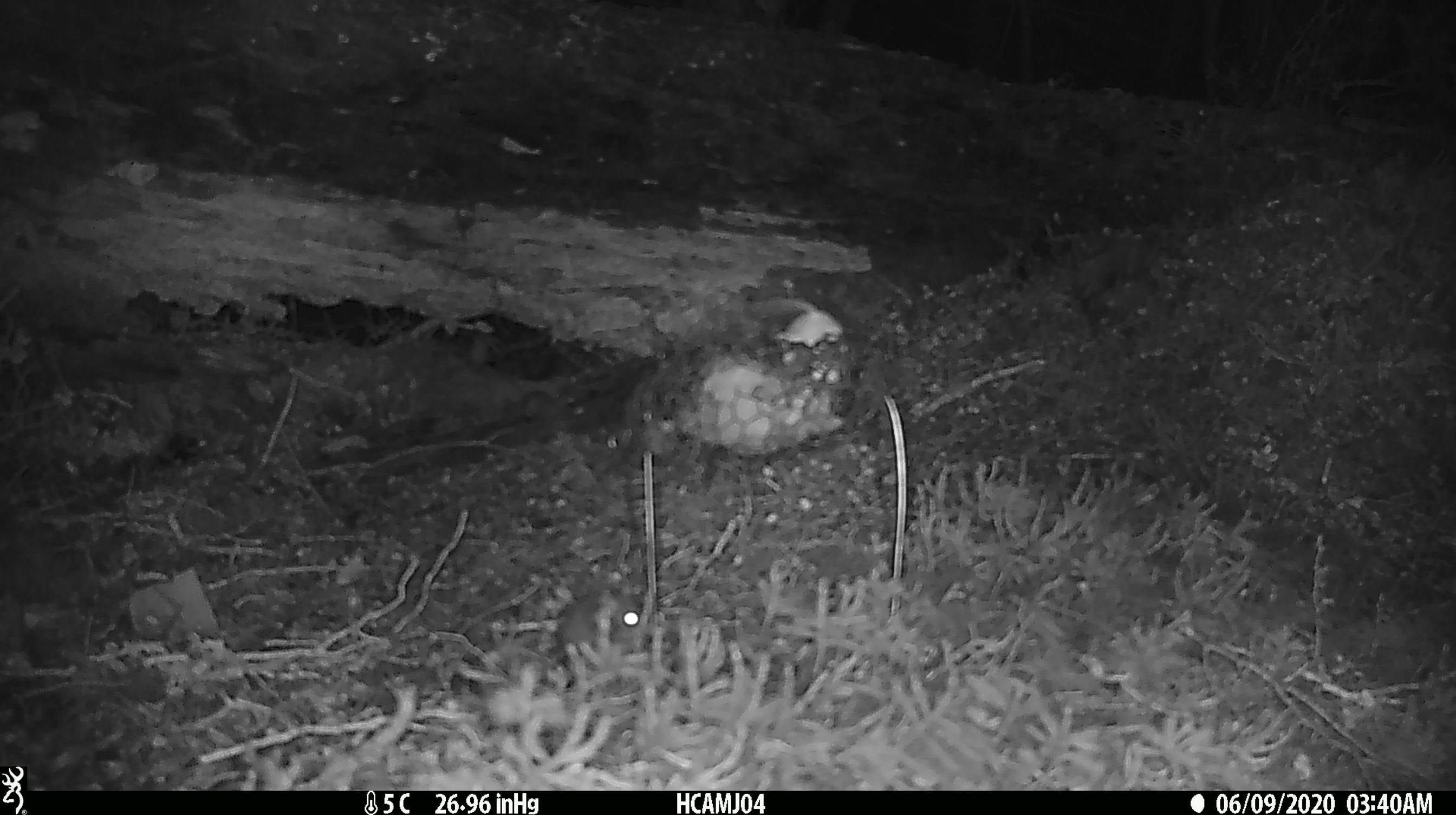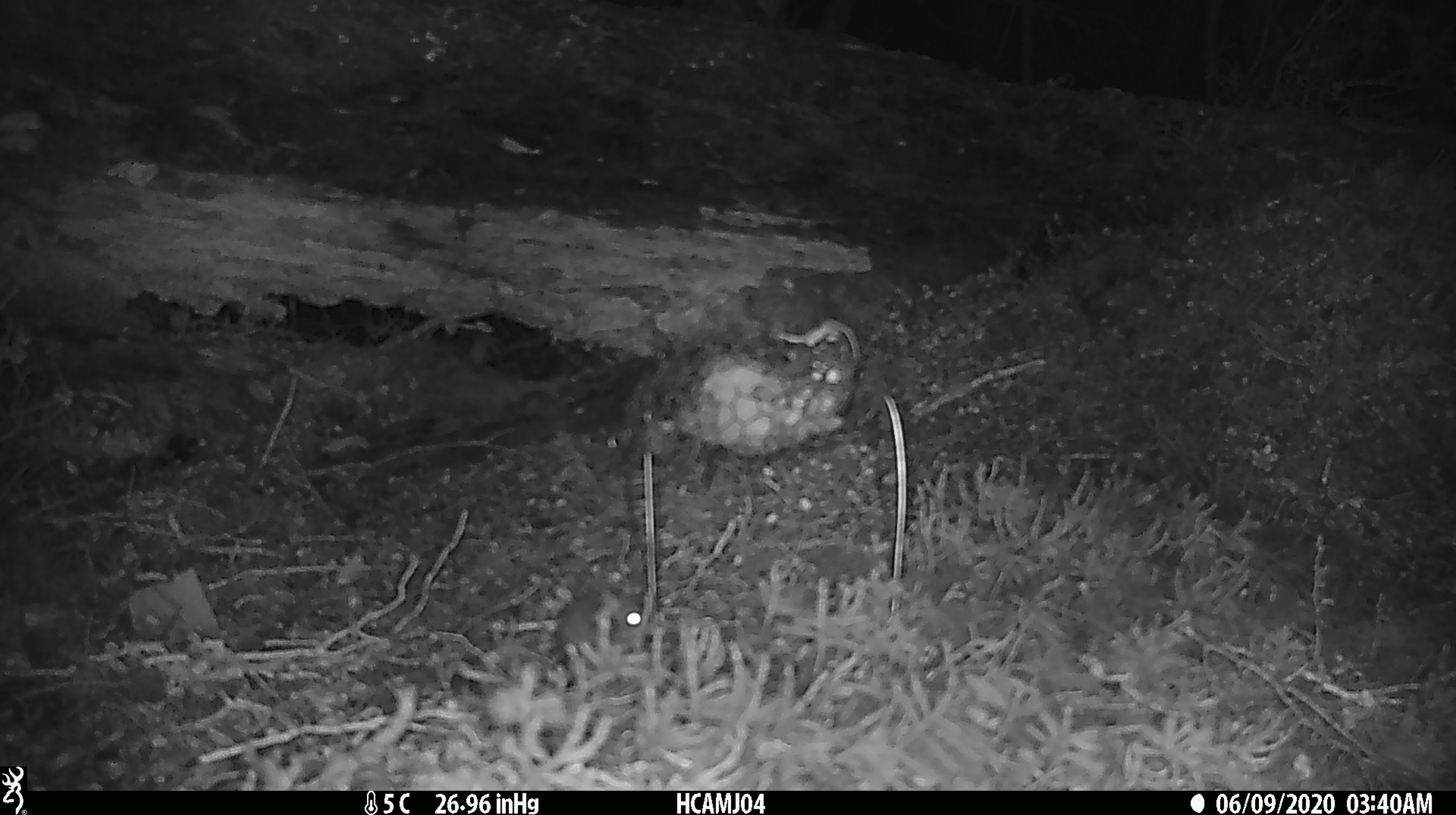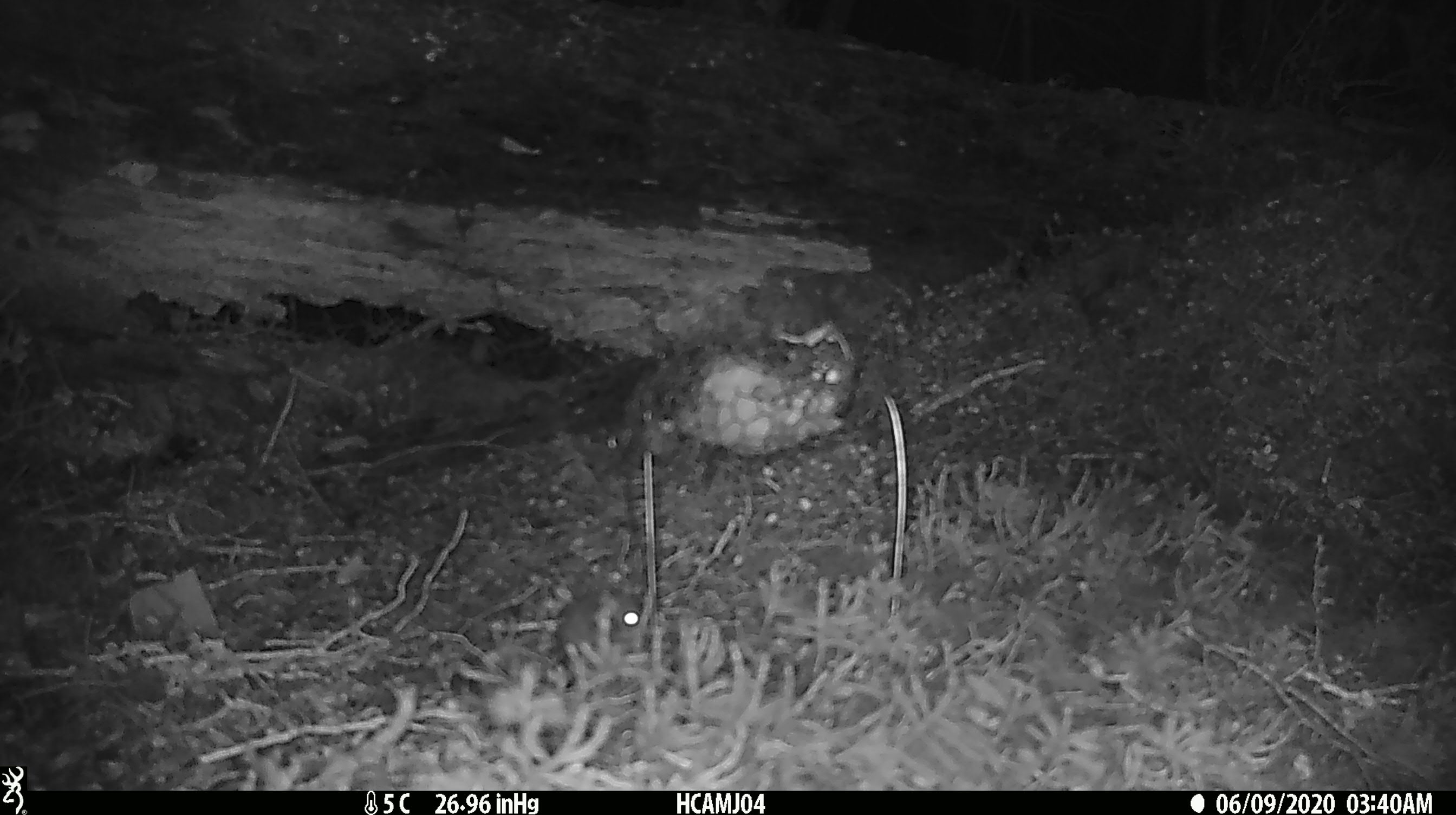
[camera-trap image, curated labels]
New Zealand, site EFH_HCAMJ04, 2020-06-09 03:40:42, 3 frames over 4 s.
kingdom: Animalia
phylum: Chordata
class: Mammalia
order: Rodentia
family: Muridae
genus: Mus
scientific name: Mus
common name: mouse